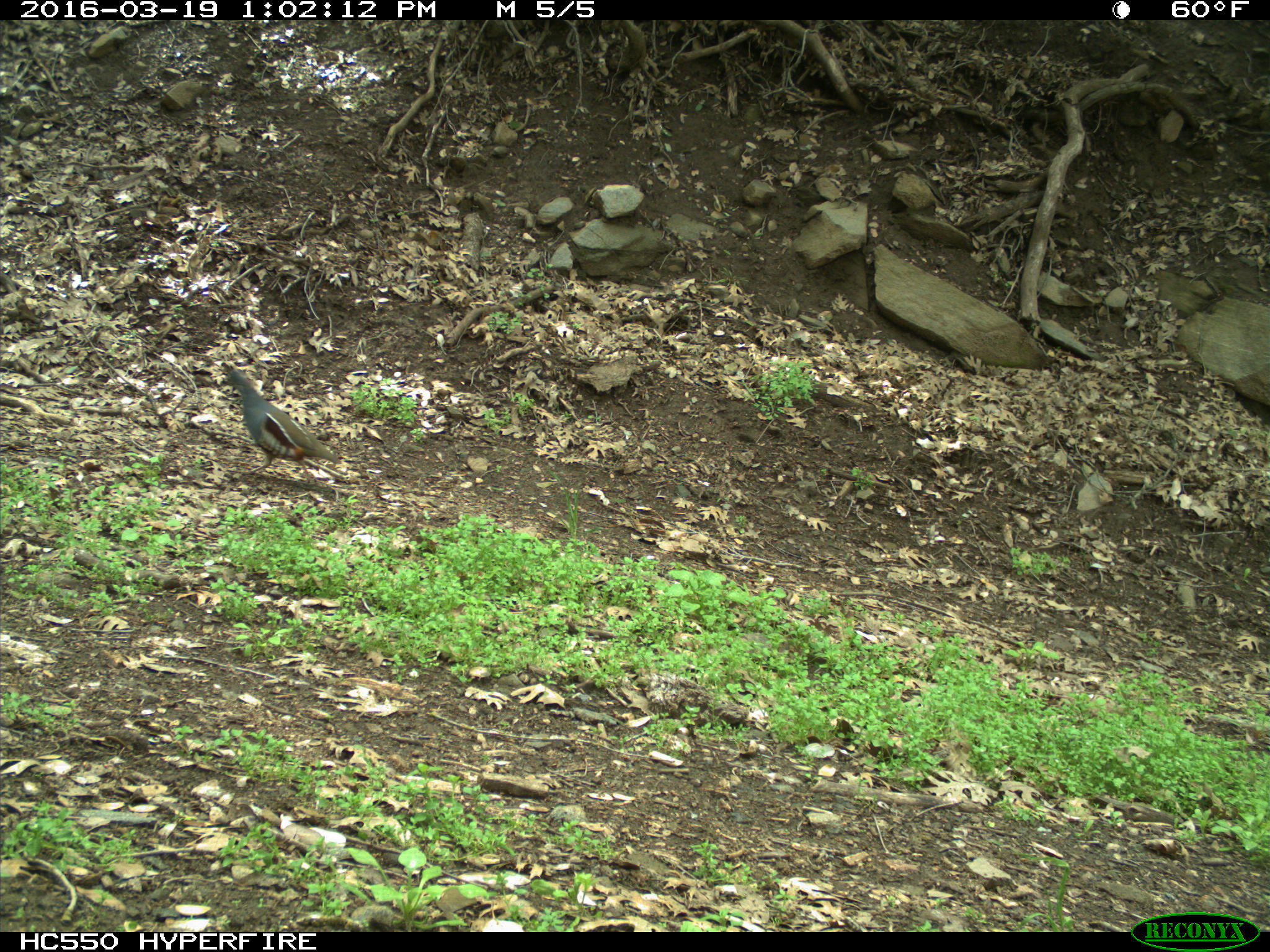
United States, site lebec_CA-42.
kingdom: Animalia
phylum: Chordata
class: Aves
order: Galliformes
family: Odontophoridae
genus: Callipepla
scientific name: Callipepla californica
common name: california quail